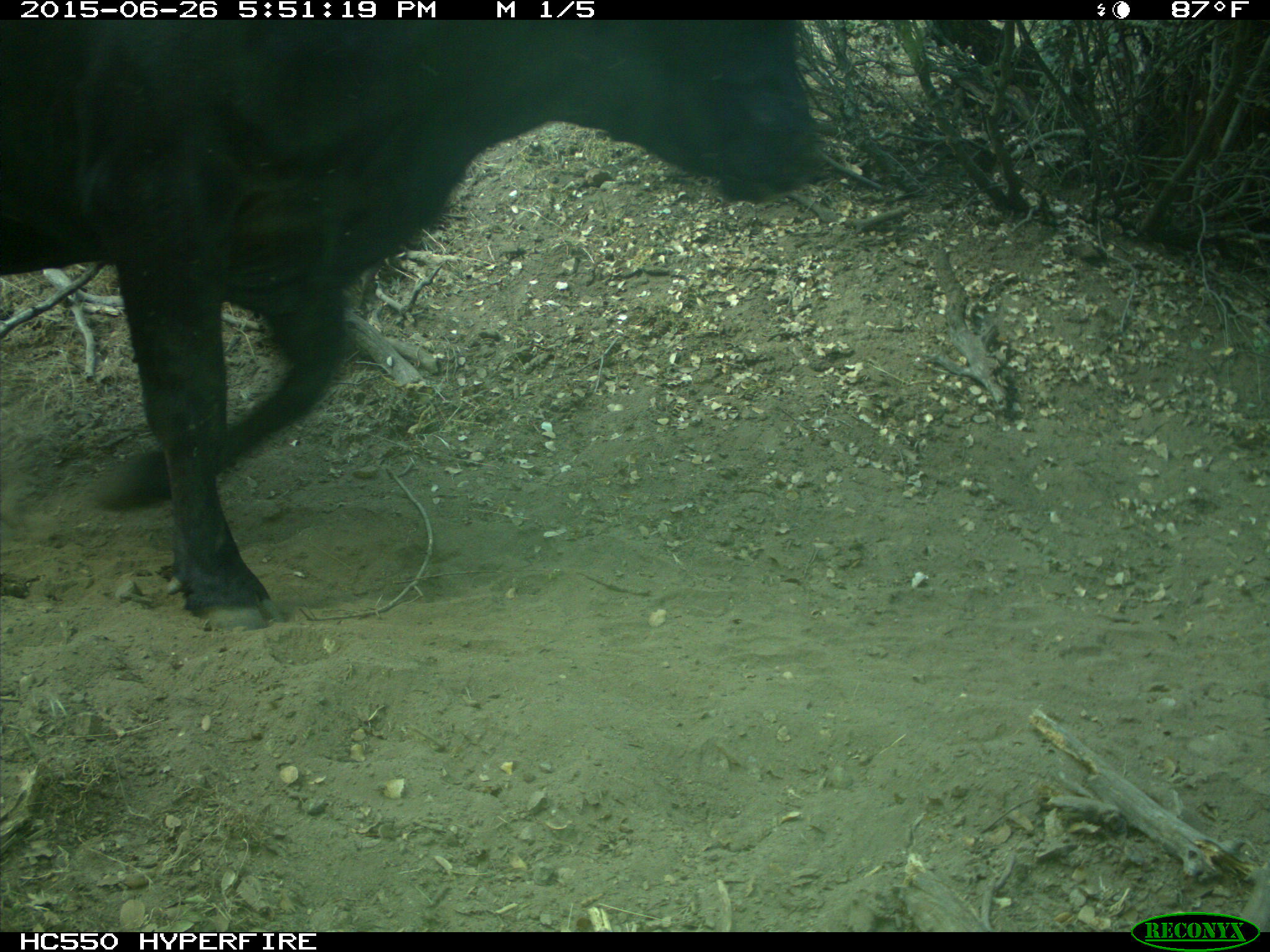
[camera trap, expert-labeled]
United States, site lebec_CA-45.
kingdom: Animalia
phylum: Chordata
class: Mammalia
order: Artiodactyla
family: Bovidae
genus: Bos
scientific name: Bos taurus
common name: domestic cow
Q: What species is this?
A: Bos taurus (domestic cow).